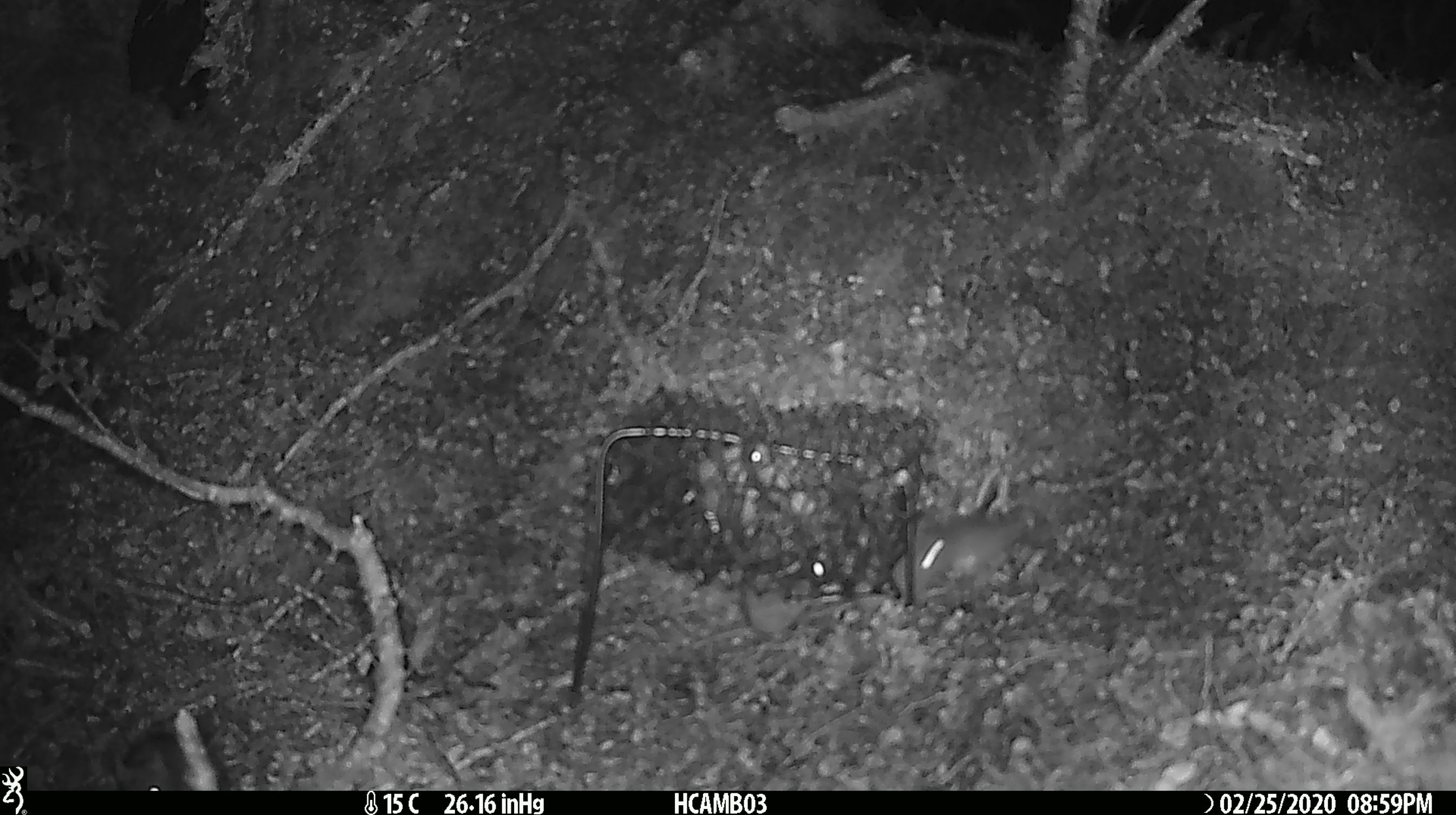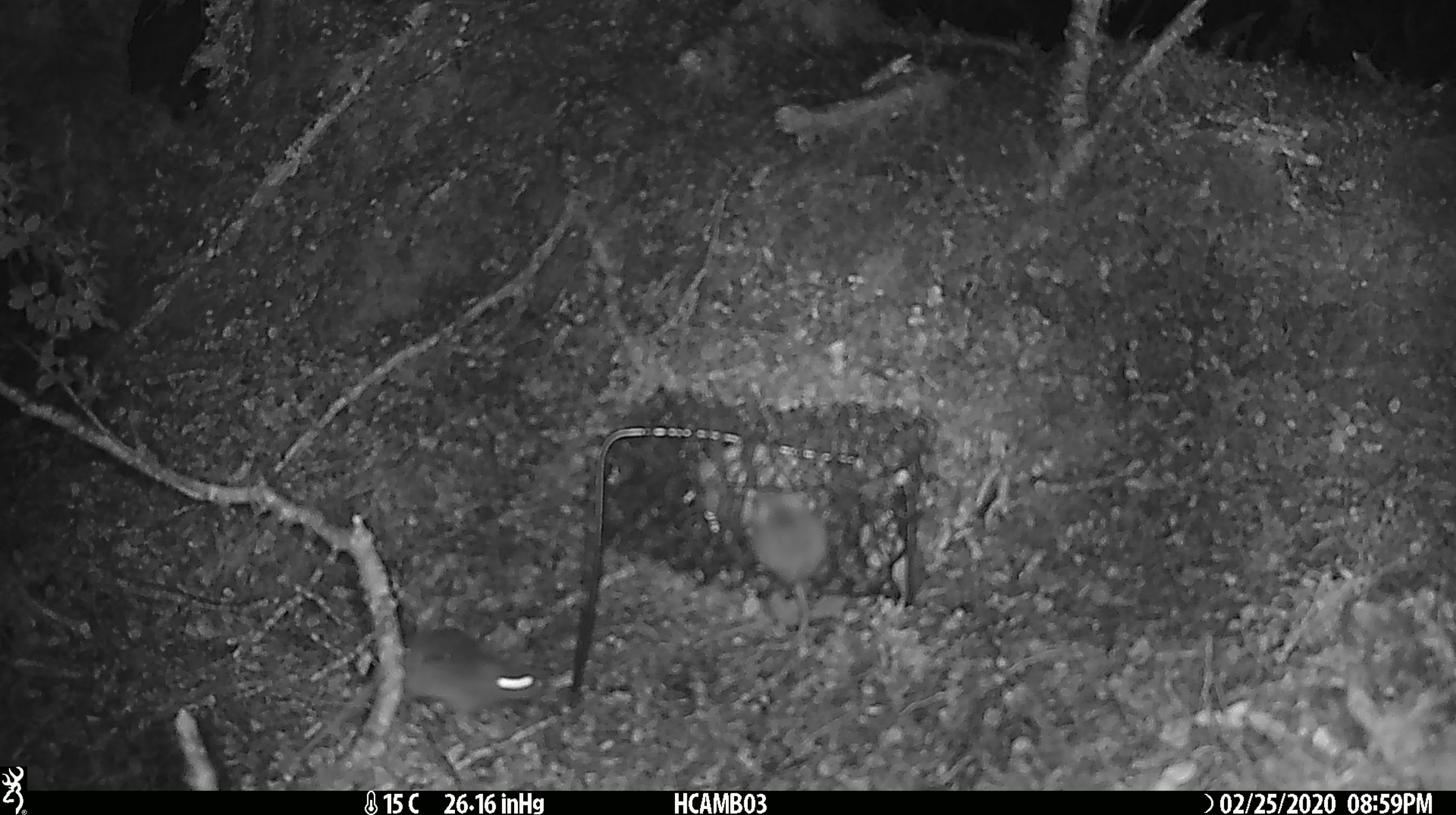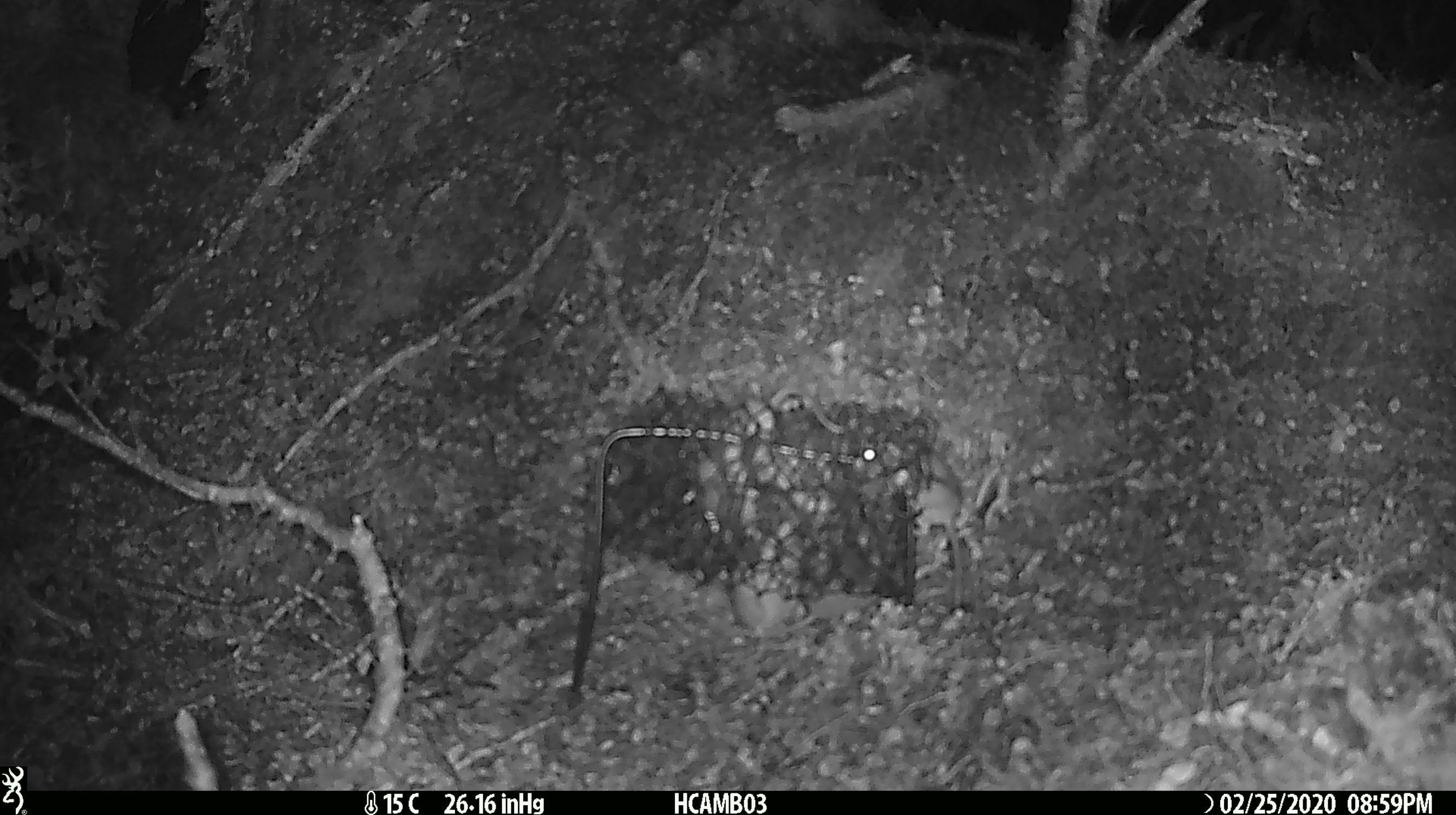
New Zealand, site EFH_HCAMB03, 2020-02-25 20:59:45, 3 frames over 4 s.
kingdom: Animalia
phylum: Chordata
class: Mammalia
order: Rodentia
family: Muridae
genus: Mus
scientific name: Mus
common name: mouse